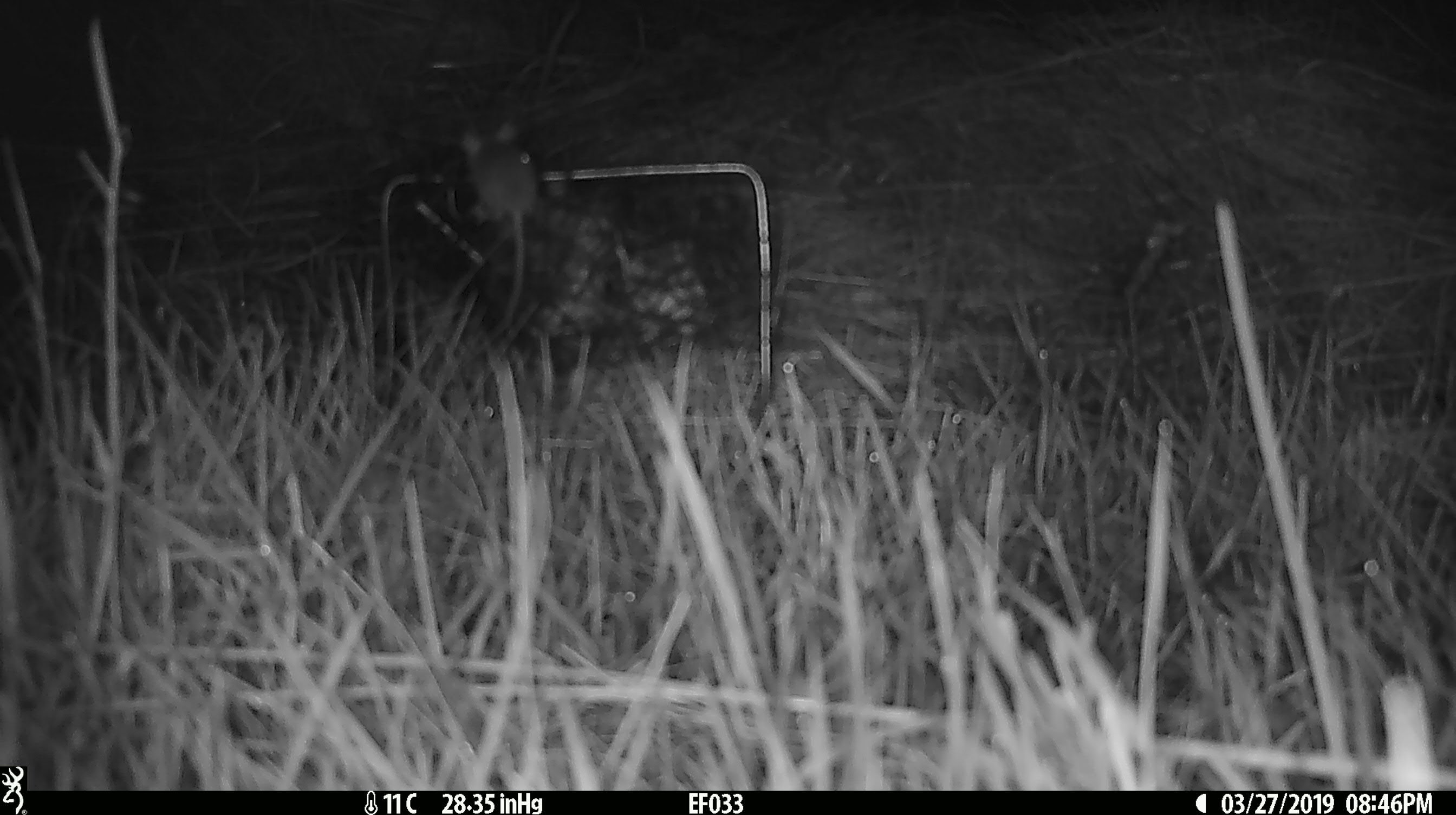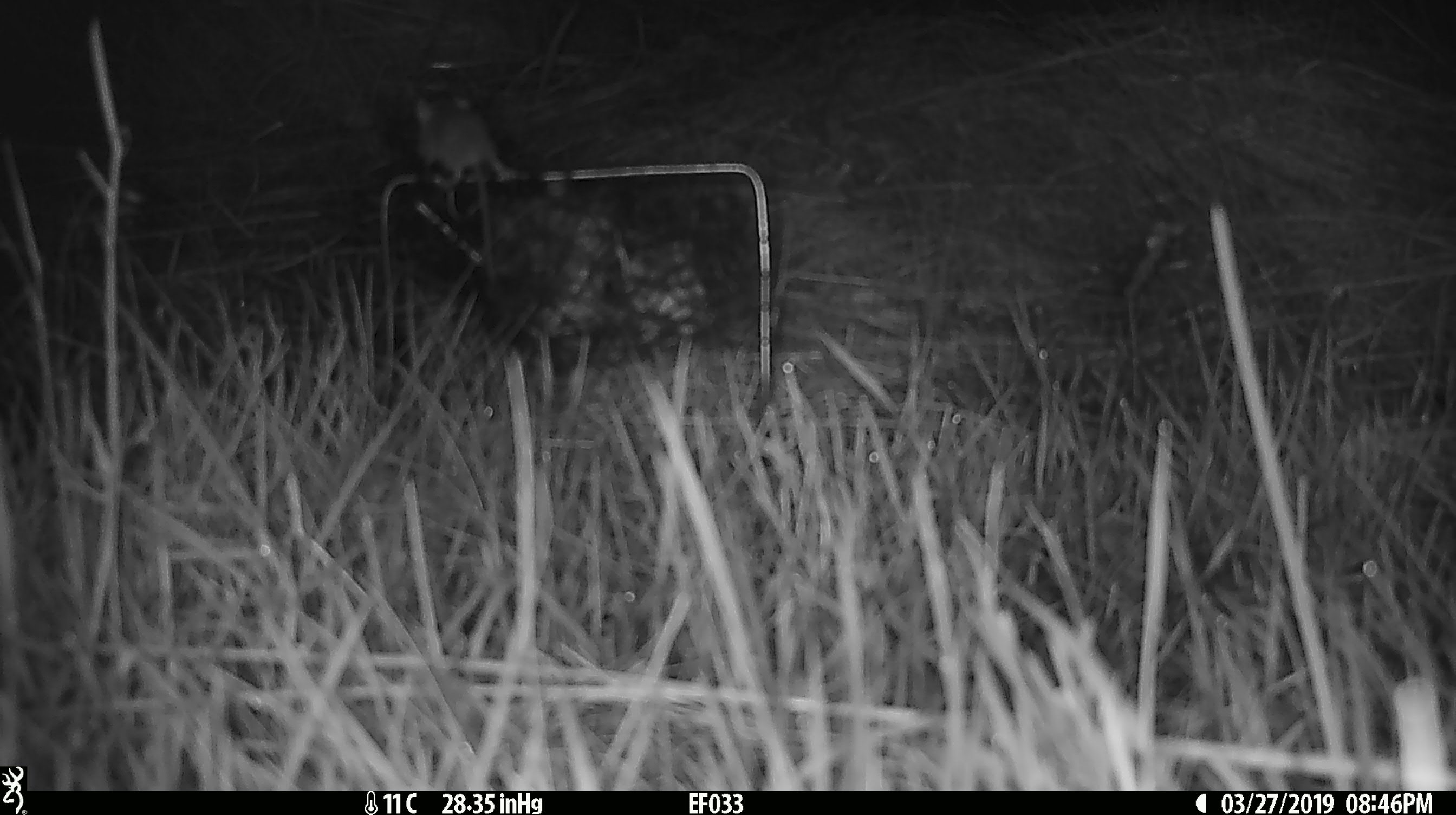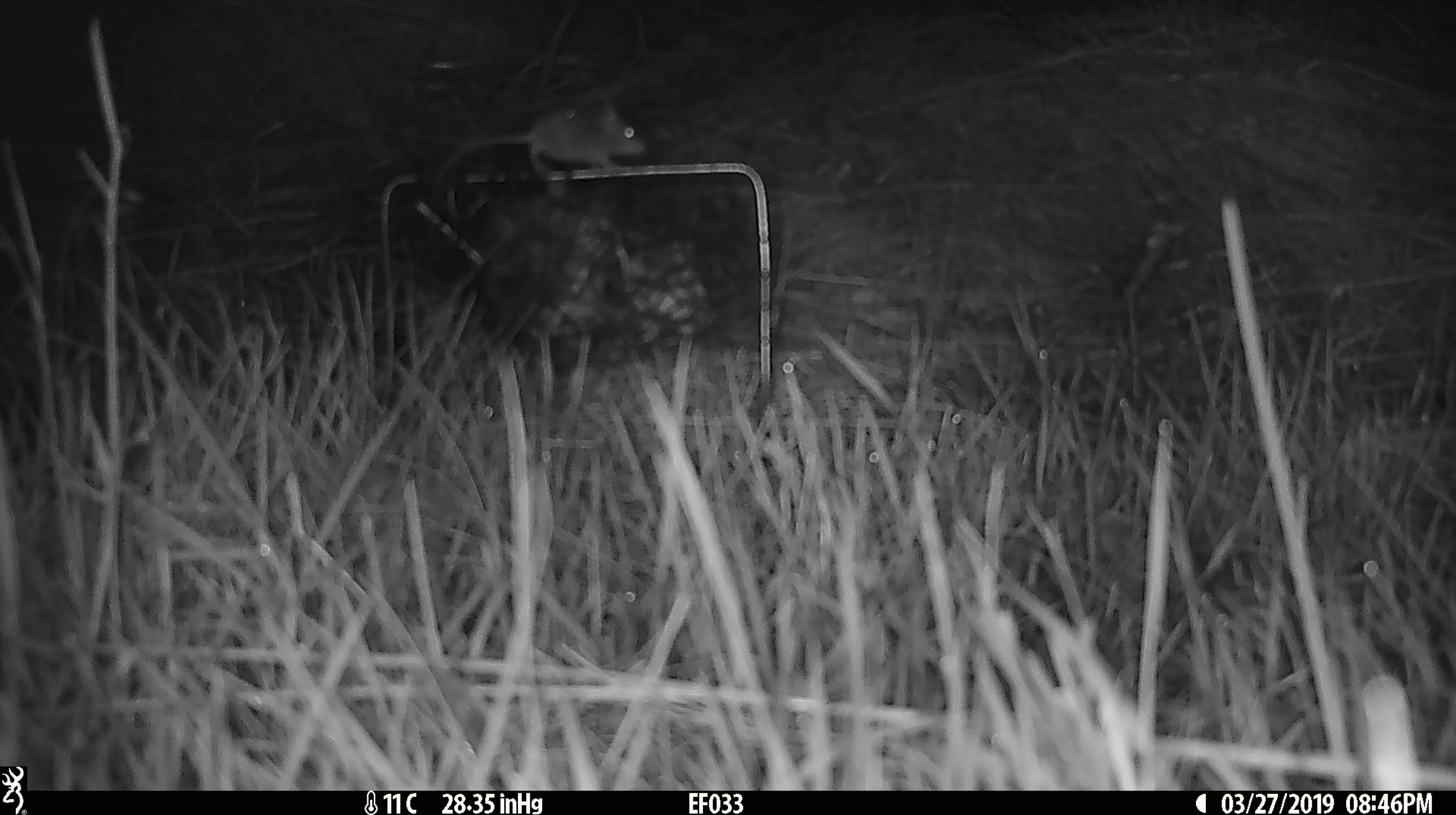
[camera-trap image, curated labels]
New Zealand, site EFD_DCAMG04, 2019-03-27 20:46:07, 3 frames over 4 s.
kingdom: Animalia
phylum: Chordata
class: Mammalia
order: Rodentia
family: Muridae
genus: Mus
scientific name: Mus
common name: mouse